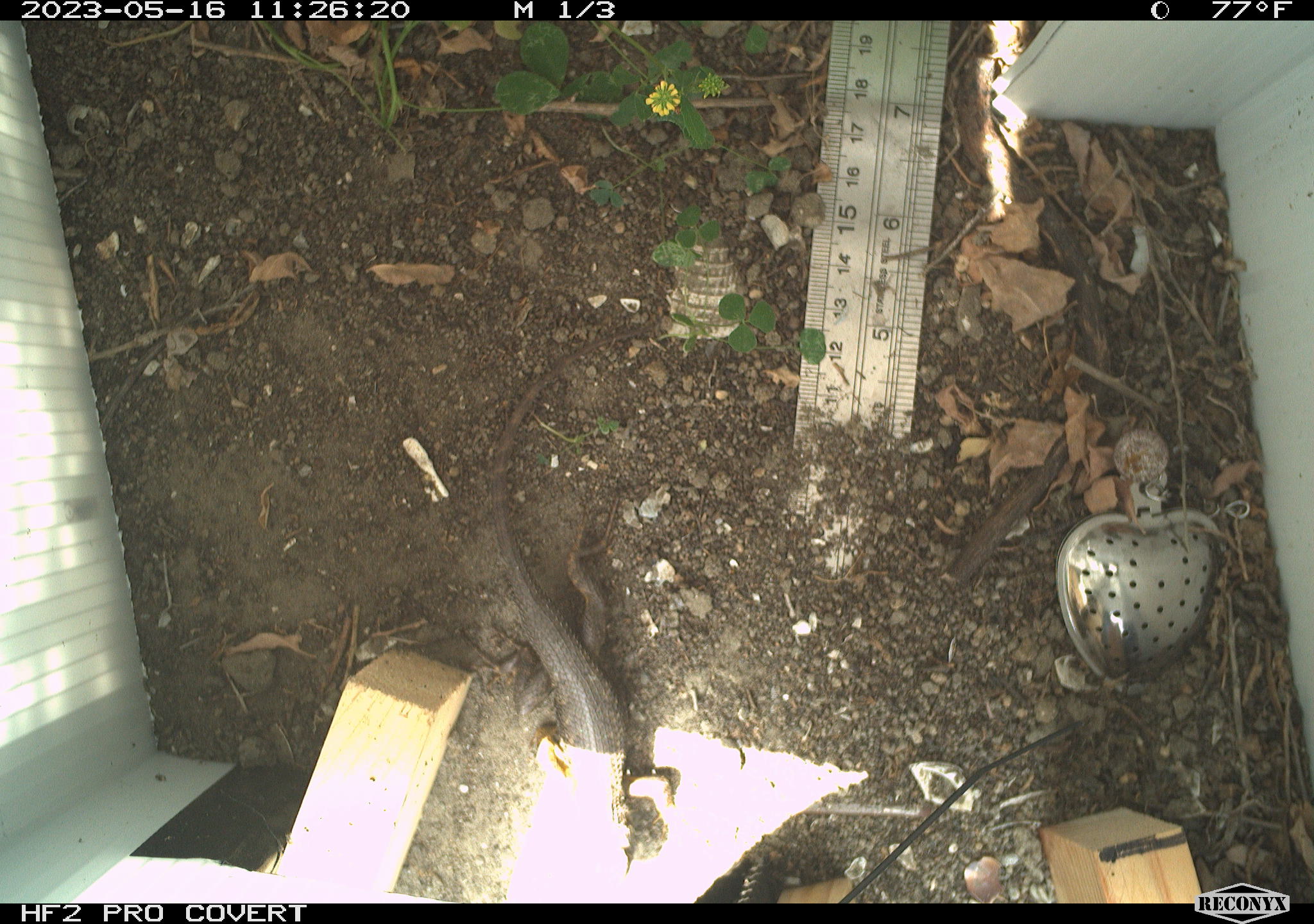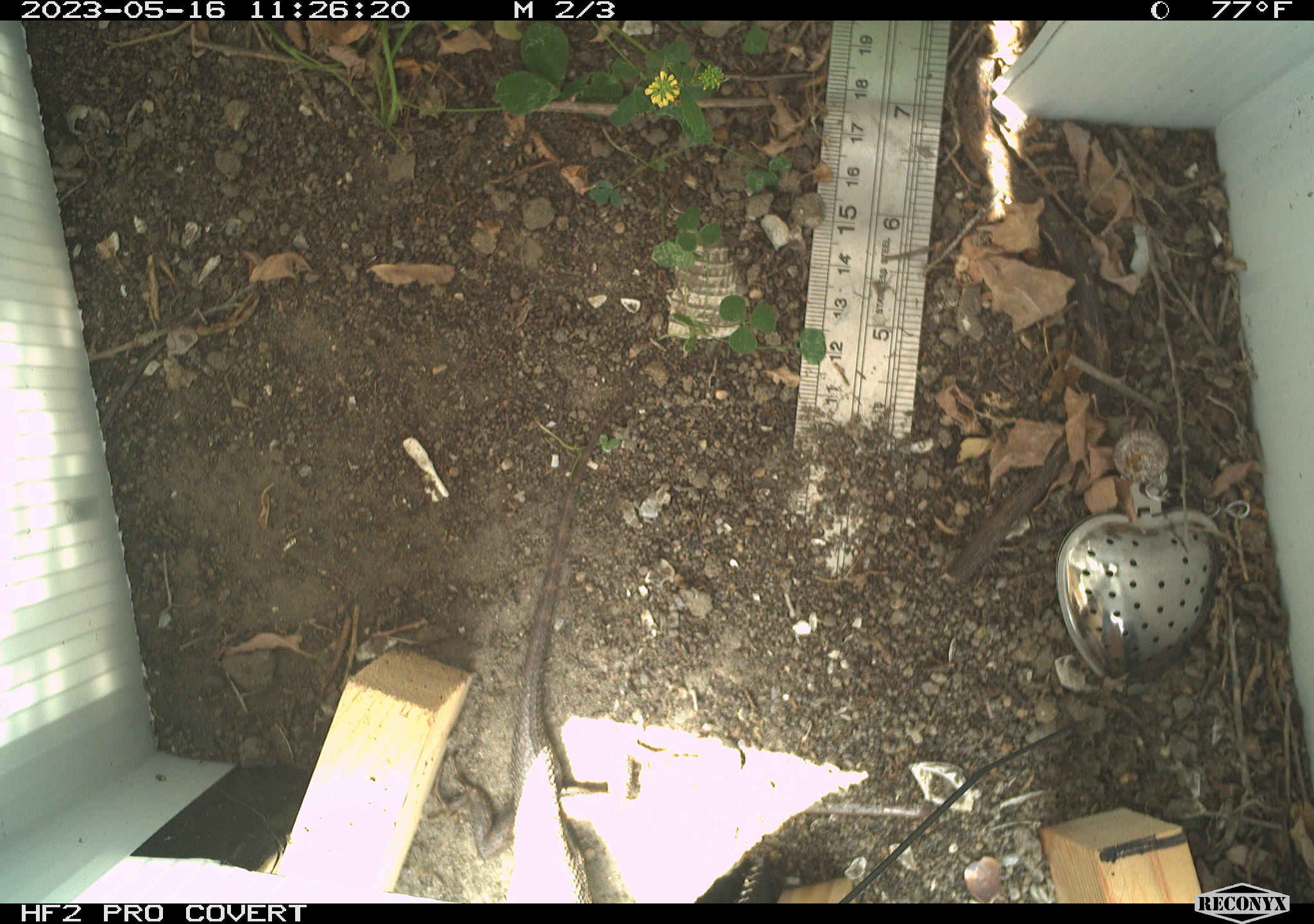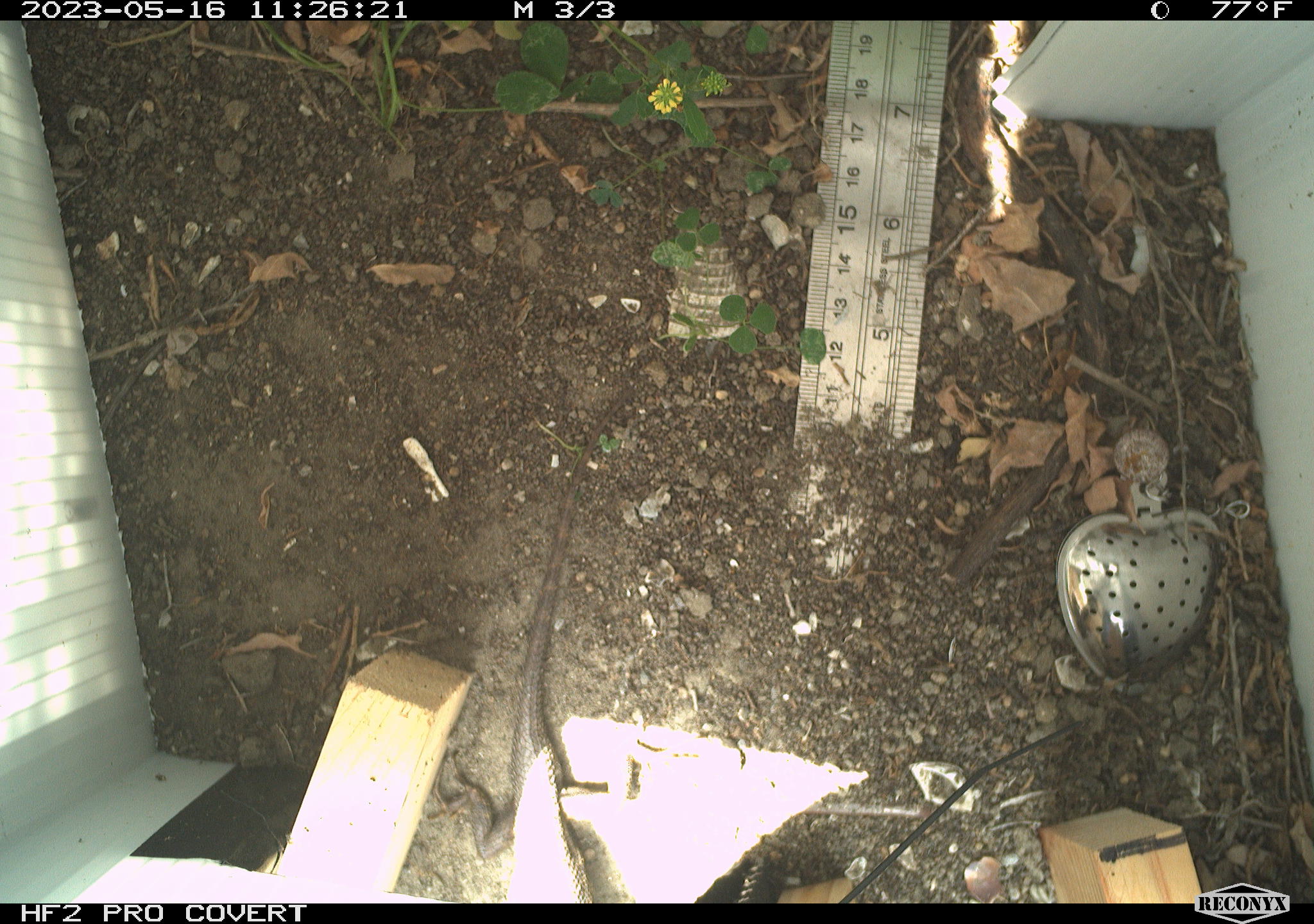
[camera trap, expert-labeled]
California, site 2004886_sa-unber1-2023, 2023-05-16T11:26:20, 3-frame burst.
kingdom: Animalia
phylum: Chordata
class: Reptilia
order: Squamata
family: Phrynosomatidae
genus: Sceloporus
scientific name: Sceloporus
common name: spiny lizards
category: sceloporus species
Sceloporus species (spiny lizards) (Sceloporus).